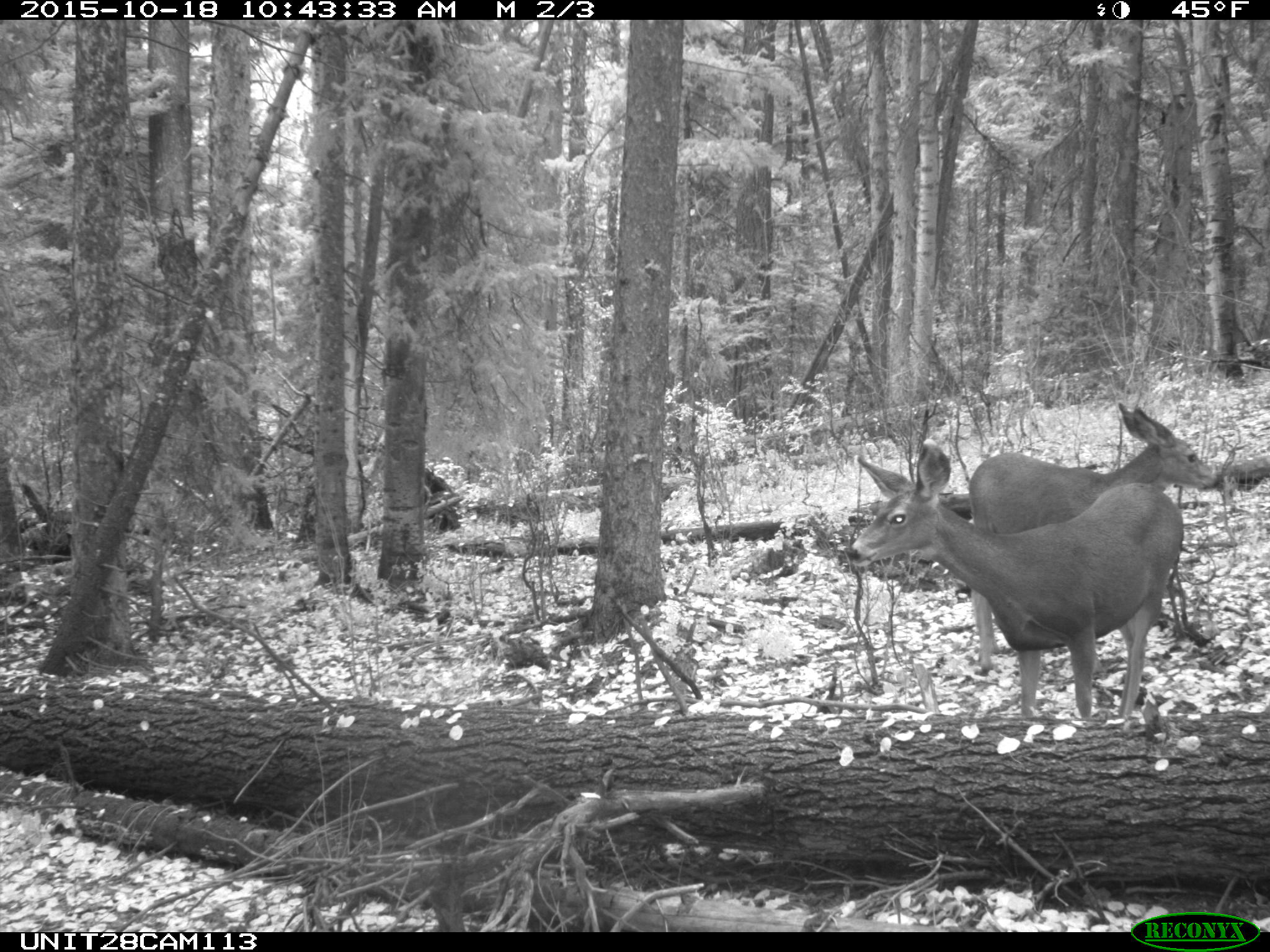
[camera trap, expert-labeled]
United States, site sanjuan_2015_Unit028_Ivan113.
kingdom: Animalia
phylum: Chordata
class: Mammalia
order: Artiodactyla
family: Cervidae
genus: Odocoileus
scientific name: Odocoileus hemionus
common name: mule deer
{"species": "Odocoileus hemionus (mule deer)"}